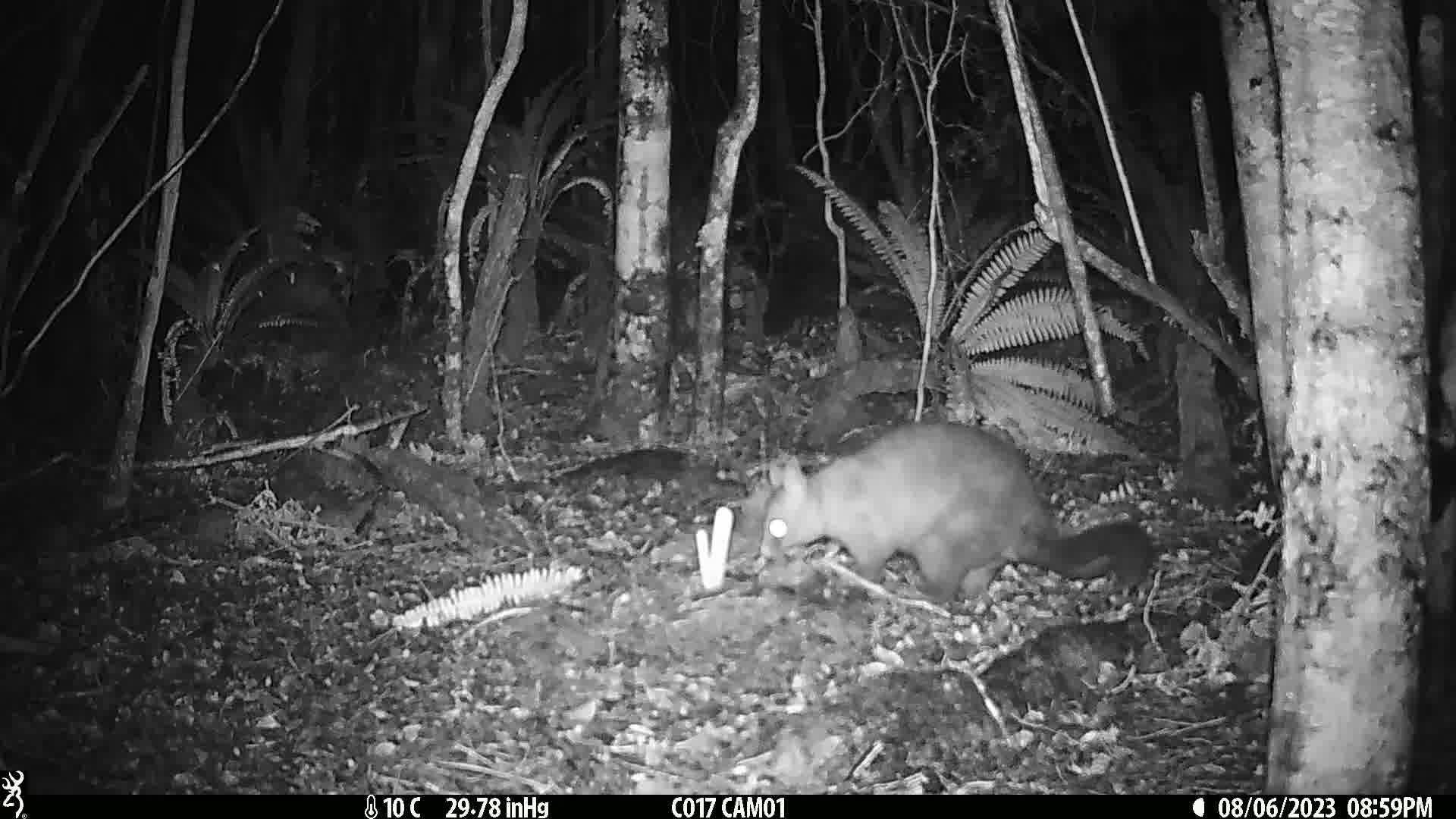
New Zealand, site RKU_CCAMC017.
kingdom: Animalia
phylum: Chordata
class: Mammalia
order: Diprotodontia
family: Phalangeridae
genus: Trichosurus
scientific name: Trichosurus vulpecula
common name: common brushtail possum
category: possum